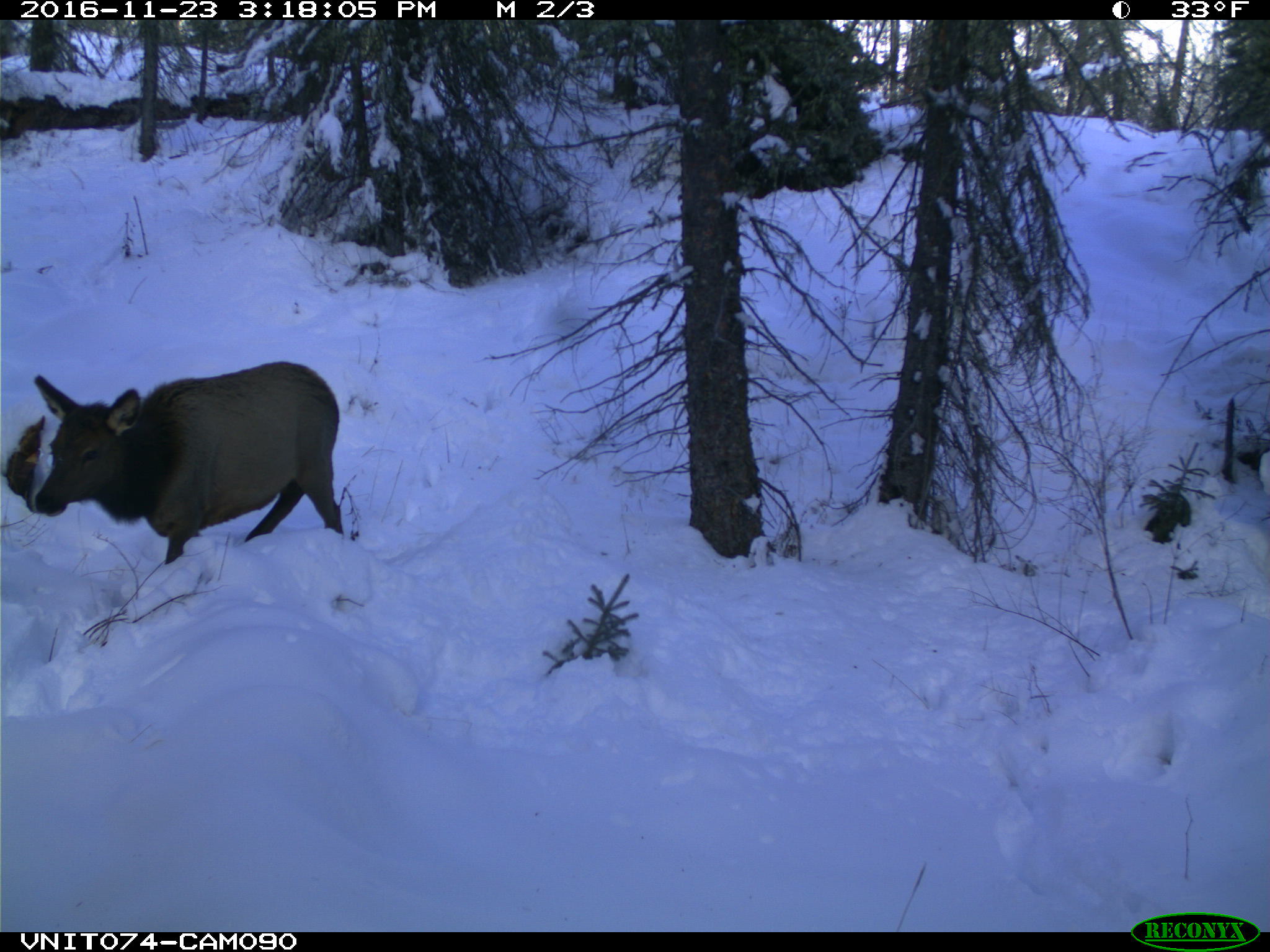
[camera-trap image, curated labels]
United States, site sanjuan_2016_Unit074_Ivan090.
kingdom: Animalia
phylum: Chordata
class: Mammalia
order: Artiodactyla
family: Cervidae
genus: Cervus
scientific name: Cervus elaphus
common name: red deer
Cervus elaphus (red deer).